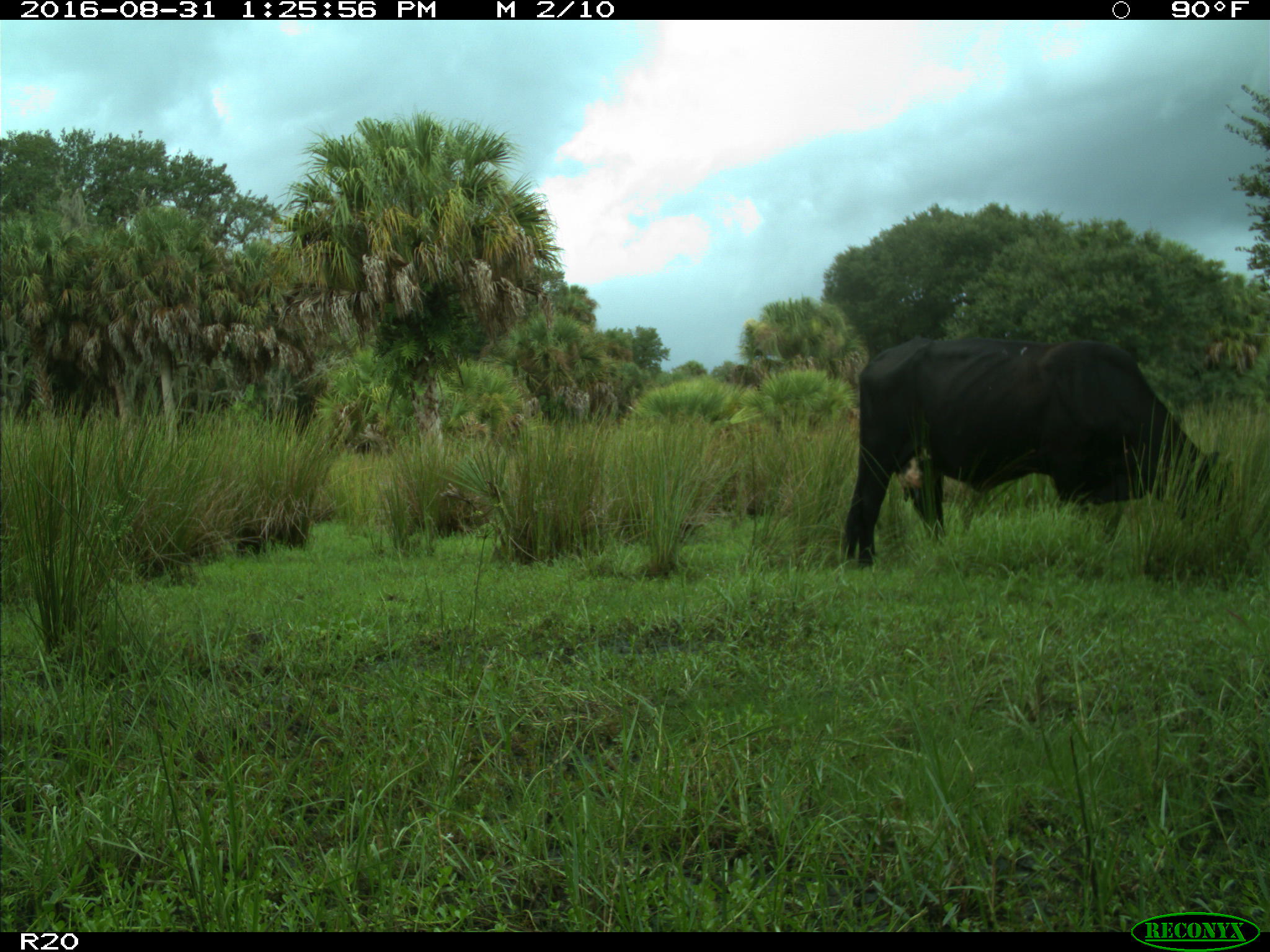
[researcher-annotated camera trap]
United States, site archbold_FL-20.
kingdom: Animalia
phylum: Chordata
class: Mammalia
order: Artiodactyla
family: Bovidae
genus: Bos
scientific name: Bos taurus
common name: domestic cow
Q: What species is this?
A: Bos taurus (domestic cow).